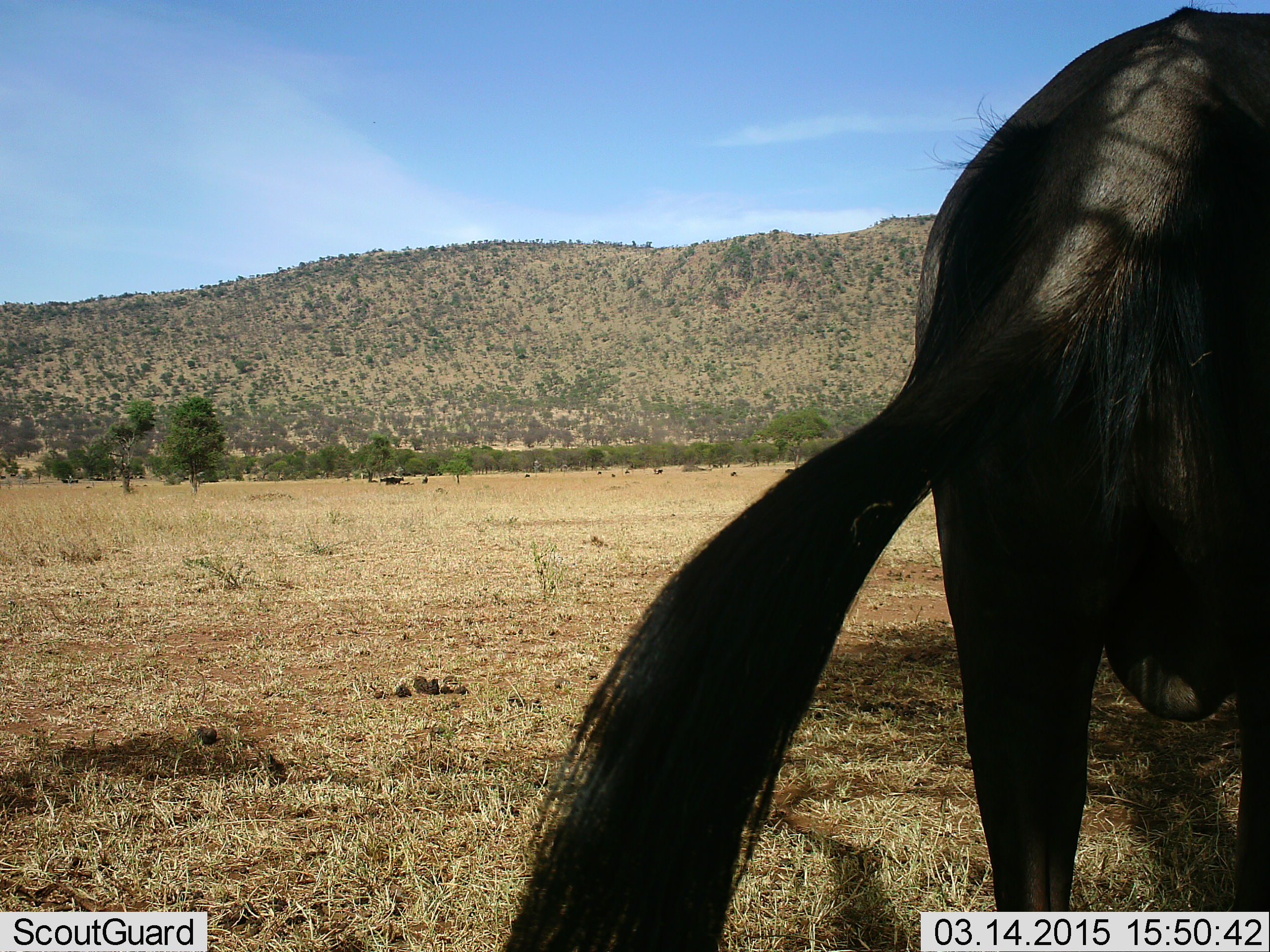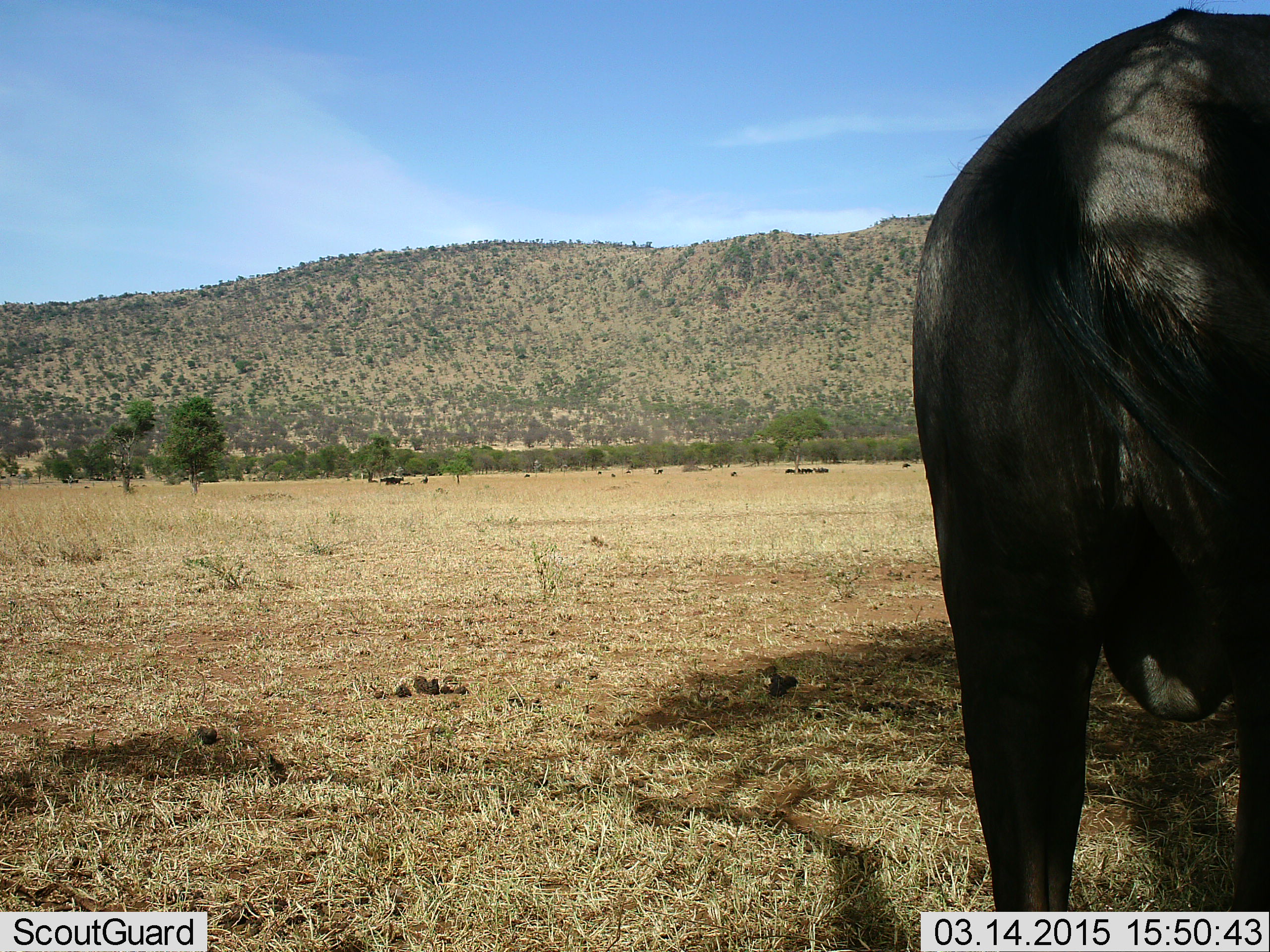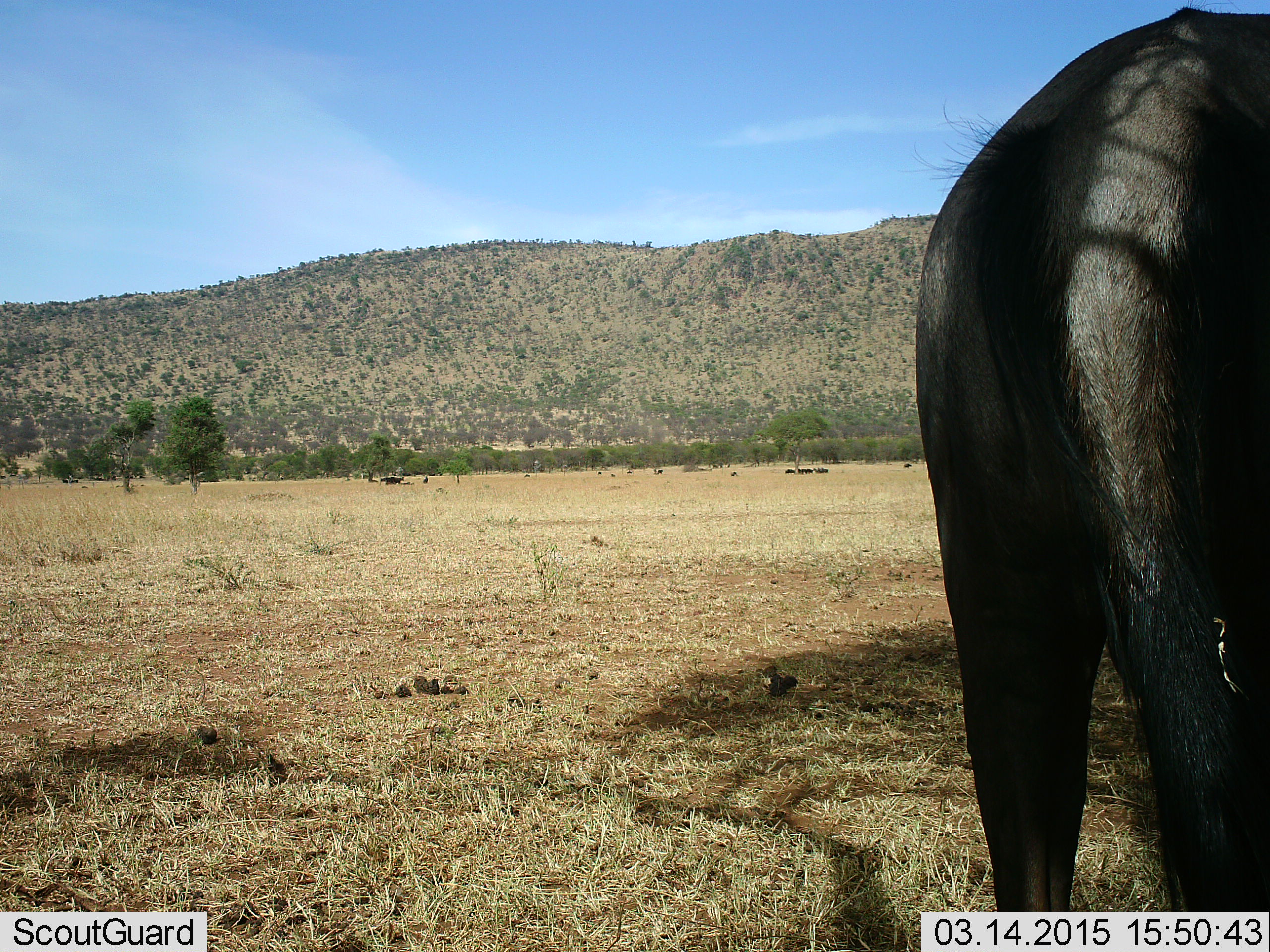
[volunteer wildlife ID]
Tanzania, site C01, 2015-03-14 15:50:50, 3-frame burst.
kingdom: Animalia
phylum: Chordata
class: Mammalia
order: Artiodactyla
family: Bovidae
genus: Connochaetes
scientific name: Connochaetes taurinus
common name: blue wildebeest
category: wildebeest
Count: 1.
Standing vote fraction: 100%.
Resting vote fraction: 0%.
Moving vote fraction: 10%.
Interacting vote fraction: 0%.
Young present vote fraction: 0%.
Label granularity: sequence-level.